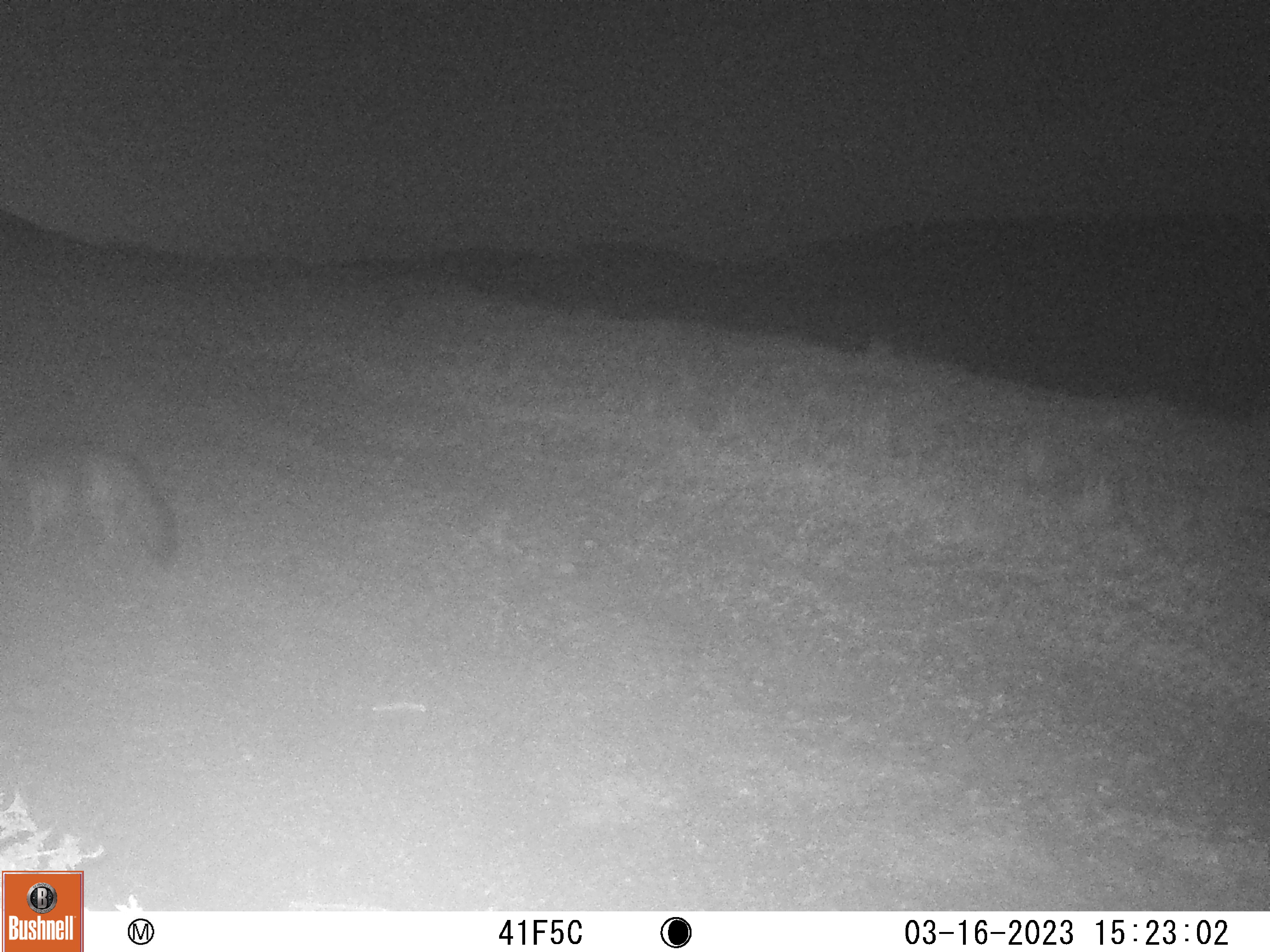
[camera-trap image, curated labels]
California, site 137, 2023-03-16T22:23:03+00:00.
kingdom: Animalia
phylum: Chordata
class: Mammalia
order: Carnivora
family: Canidae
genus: Urocyon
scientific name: Urocyon cinereoargenteus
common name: gray fox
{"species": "gray fox (Urocyon cinereoargenteus)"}